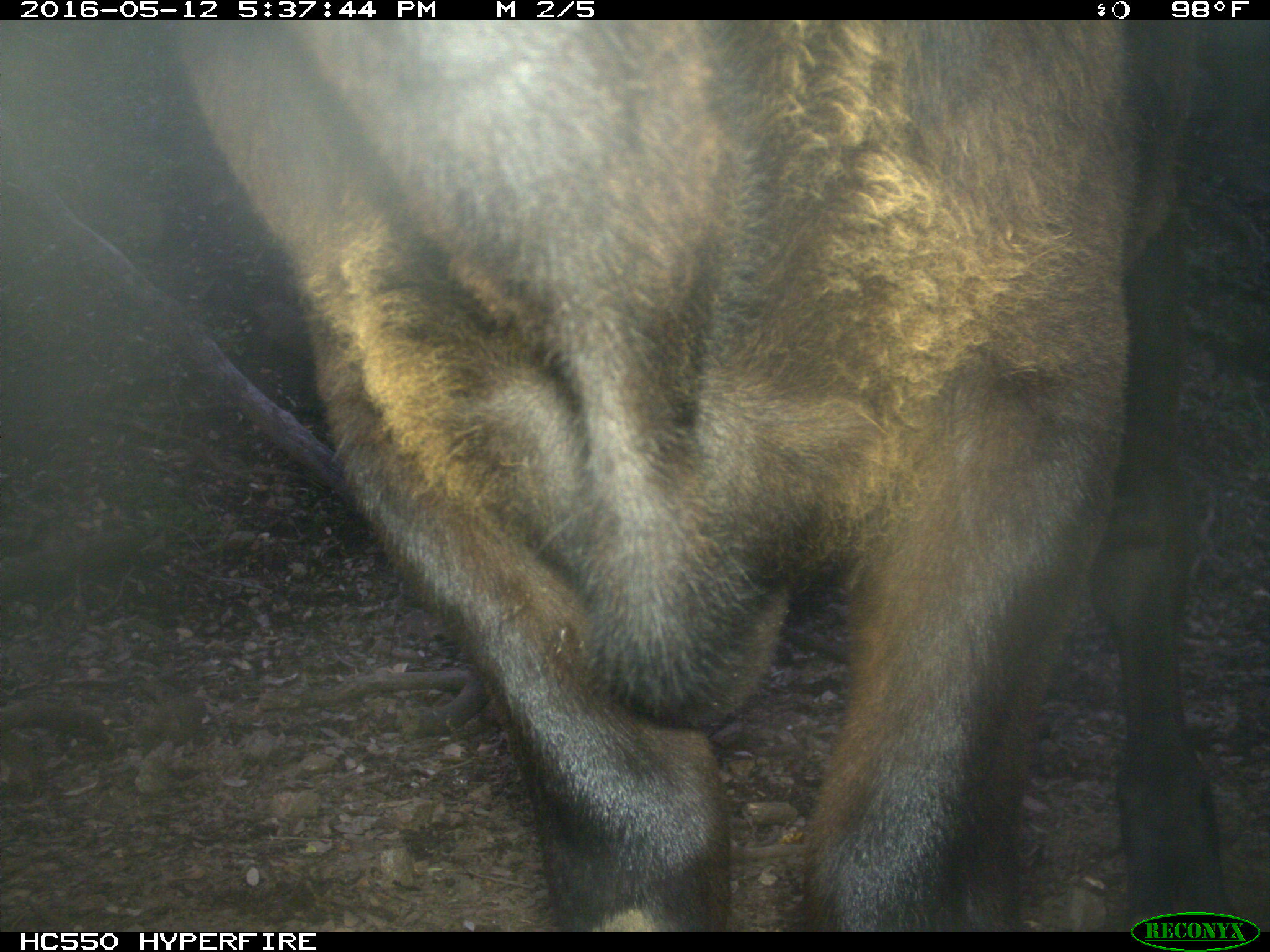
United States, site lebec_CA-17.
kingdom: Animalia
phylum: Chordata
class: Mammalia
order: Artiodactyla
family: Bovidae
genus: Bos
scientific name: Bos taurus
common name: domestic cow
Bos taurus (domestic cow).